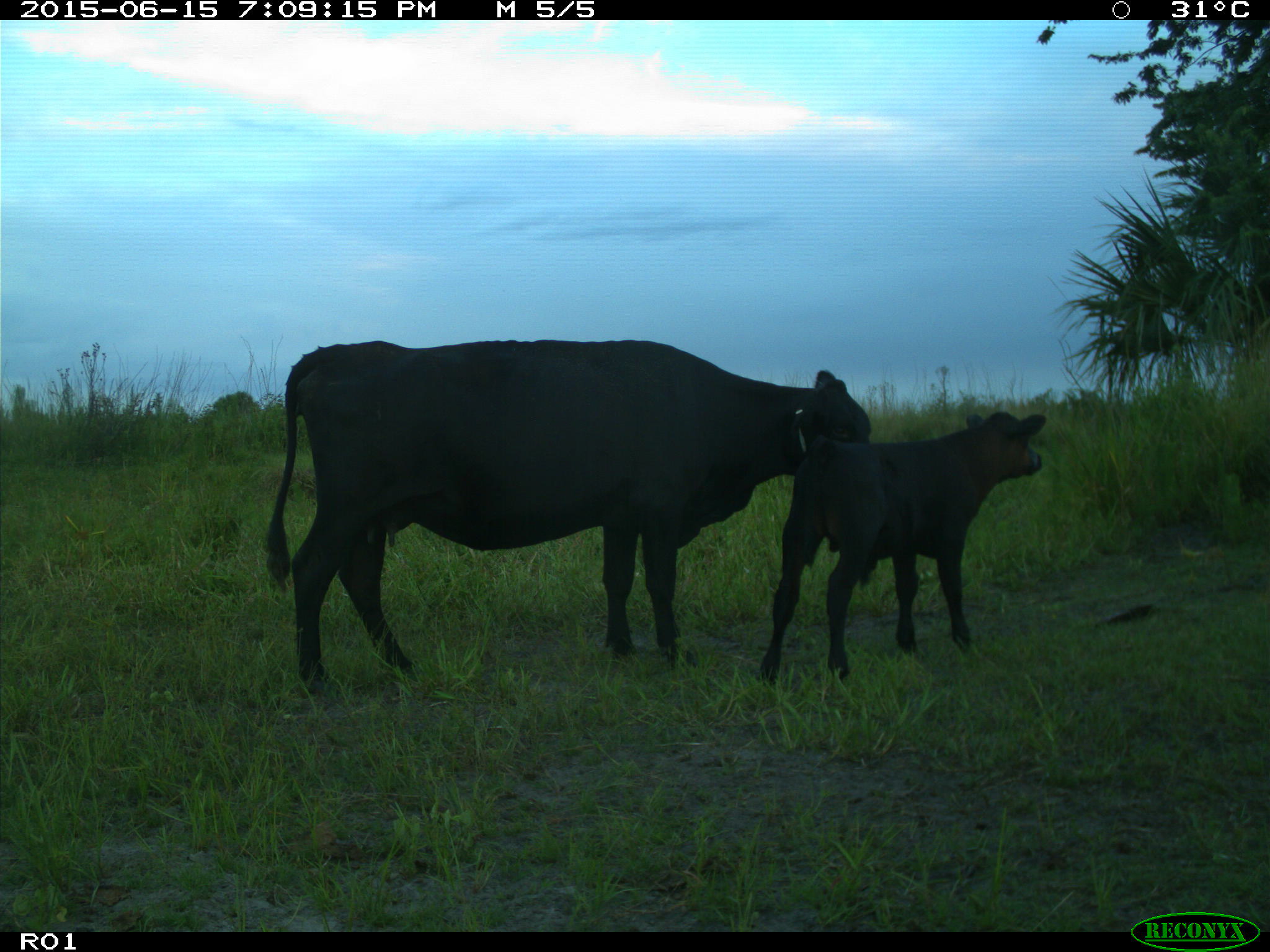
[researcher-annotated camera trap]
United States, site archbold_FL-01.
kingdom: Animalia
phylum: Chordata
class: Mammalia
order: Artiodactyla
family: Bovidae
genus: Bos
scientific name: Bos taurus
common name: domestic cow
Bos taurus (domestic cow).